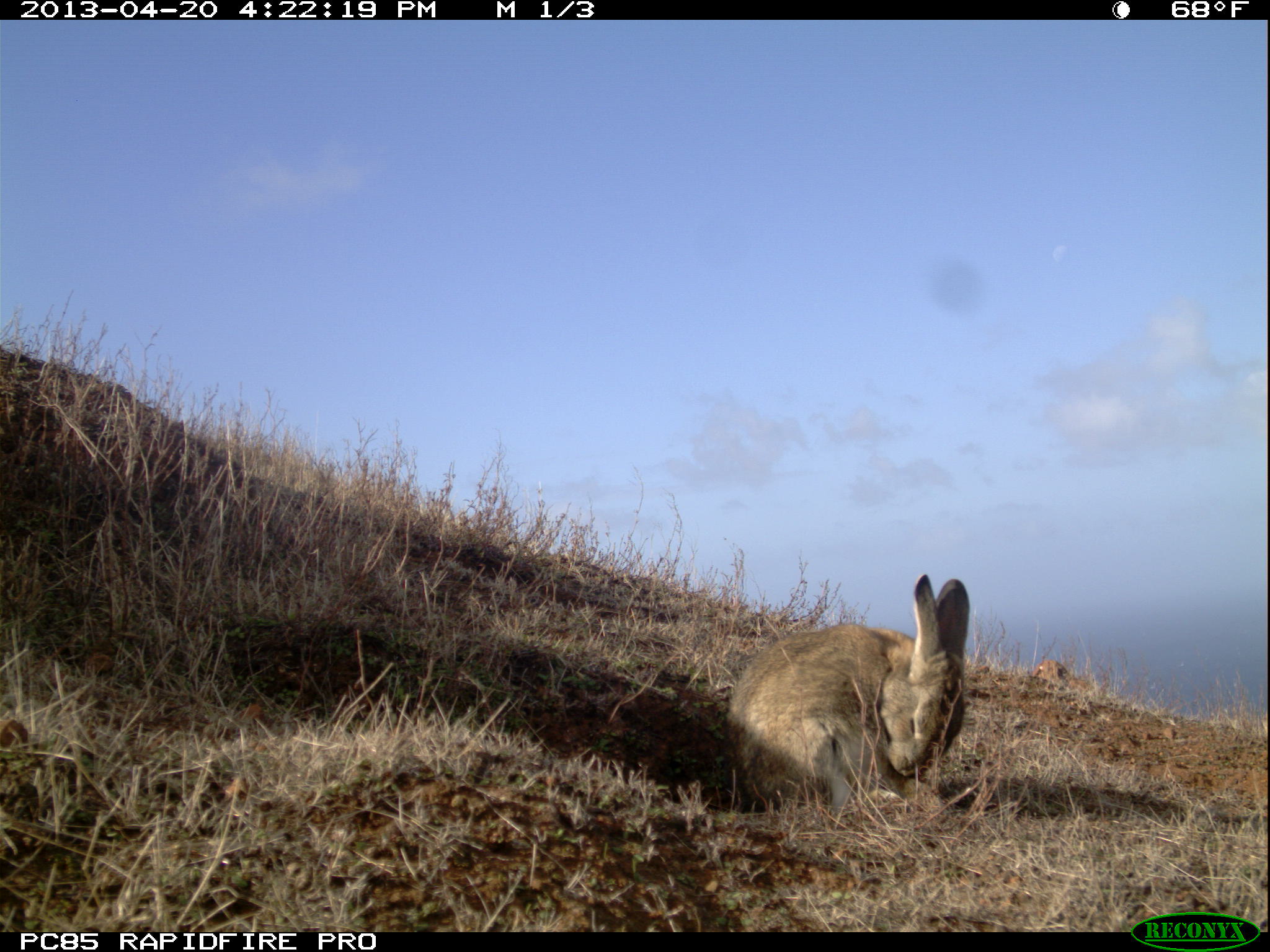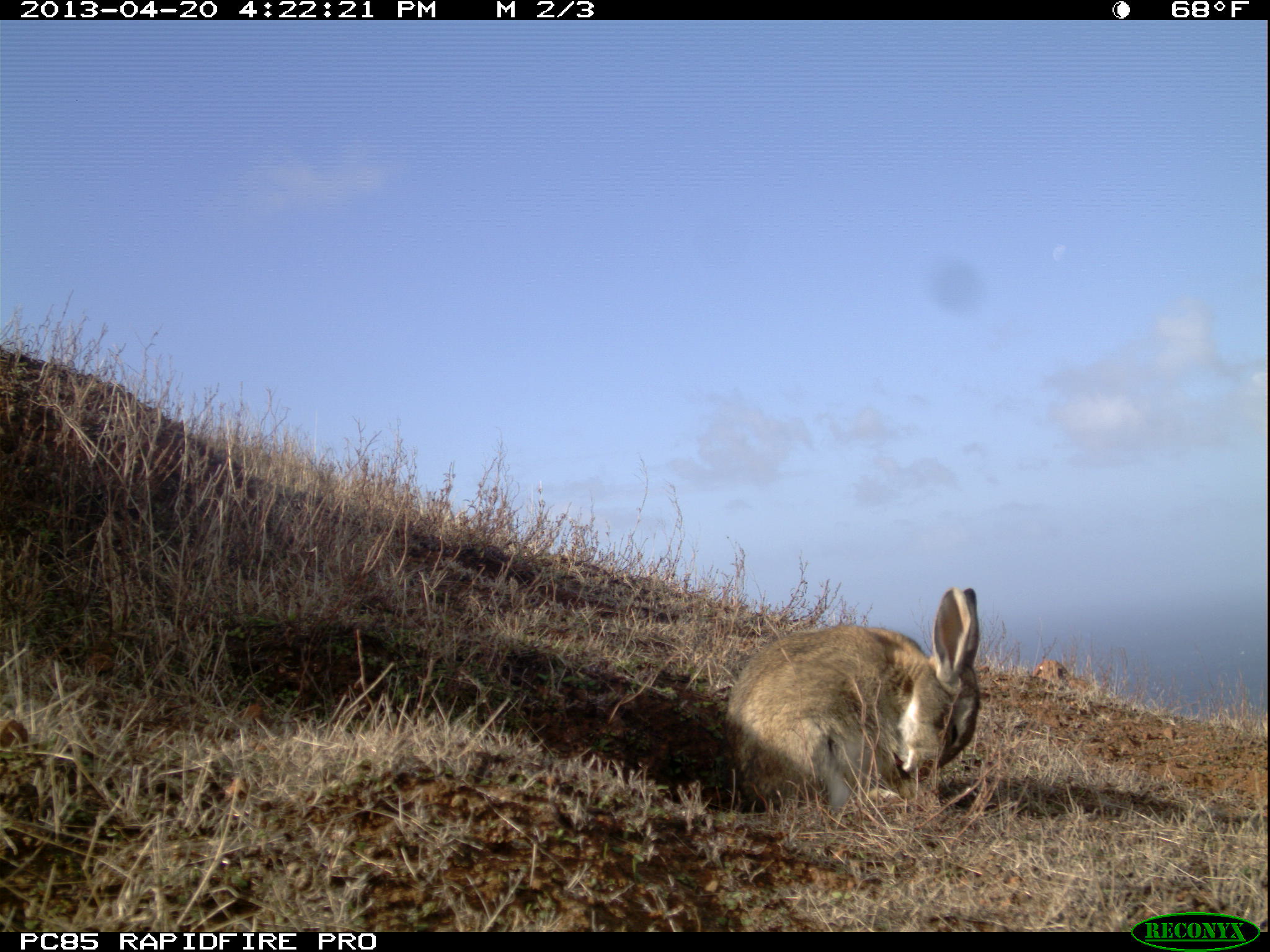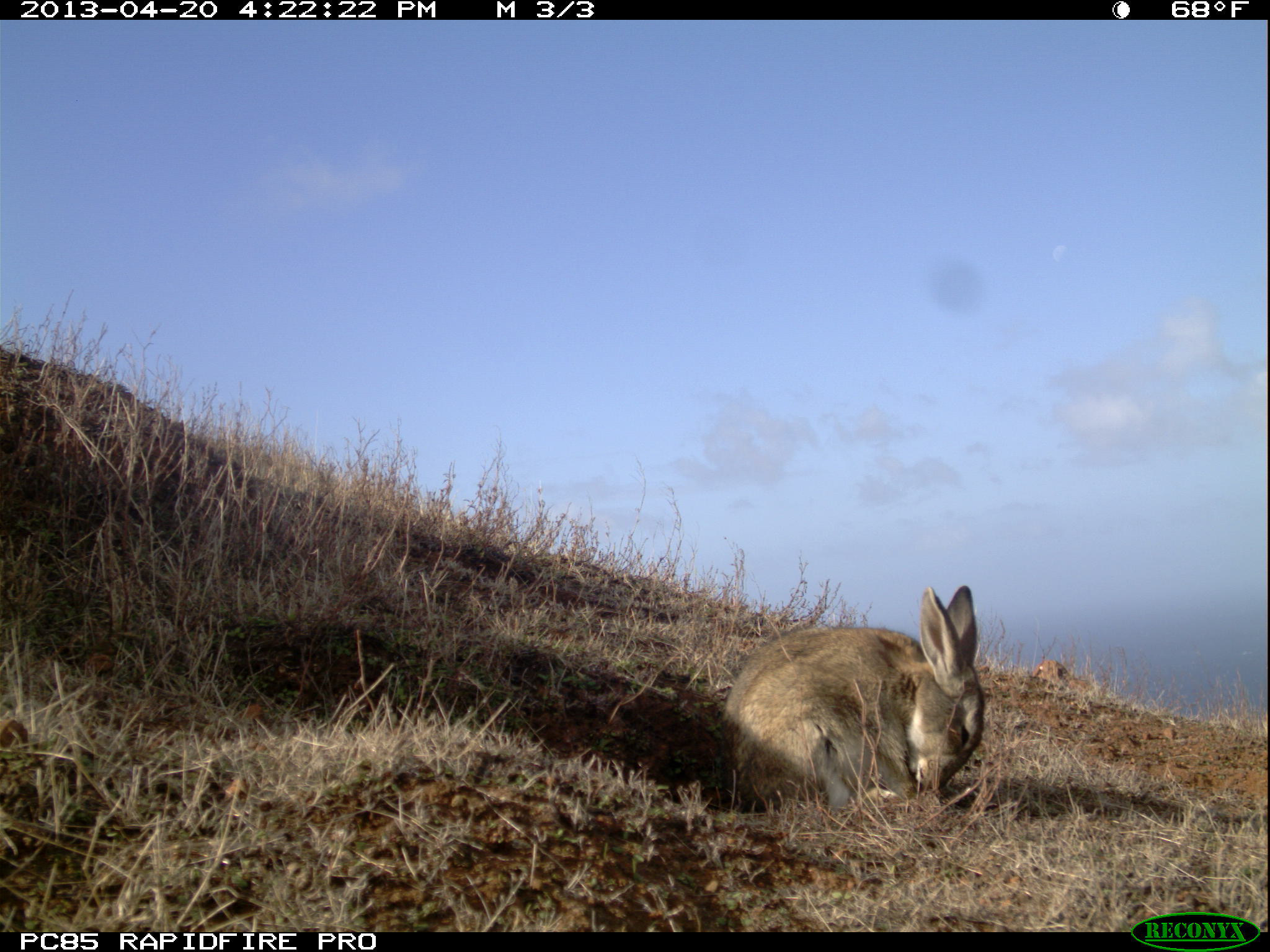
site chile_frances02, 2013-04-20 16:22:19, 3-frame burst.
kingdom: Animalia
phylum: Chordata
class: Mammalia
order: Lagomorpha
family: Leporidae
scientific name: Leporidae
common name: rabbits and hares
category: rabbit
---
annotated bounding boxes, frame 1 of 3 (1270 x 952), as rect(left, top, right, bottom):
rabbit: rect(720, 573, 970, 819)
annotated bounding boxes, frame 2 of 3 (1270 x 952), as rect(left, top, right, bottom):
rabbit: rect(717, 586, 984, 821)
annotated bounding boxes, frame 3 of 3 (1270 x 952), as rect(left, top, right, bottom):
rabbit: rect(716, 582, 985, 815)